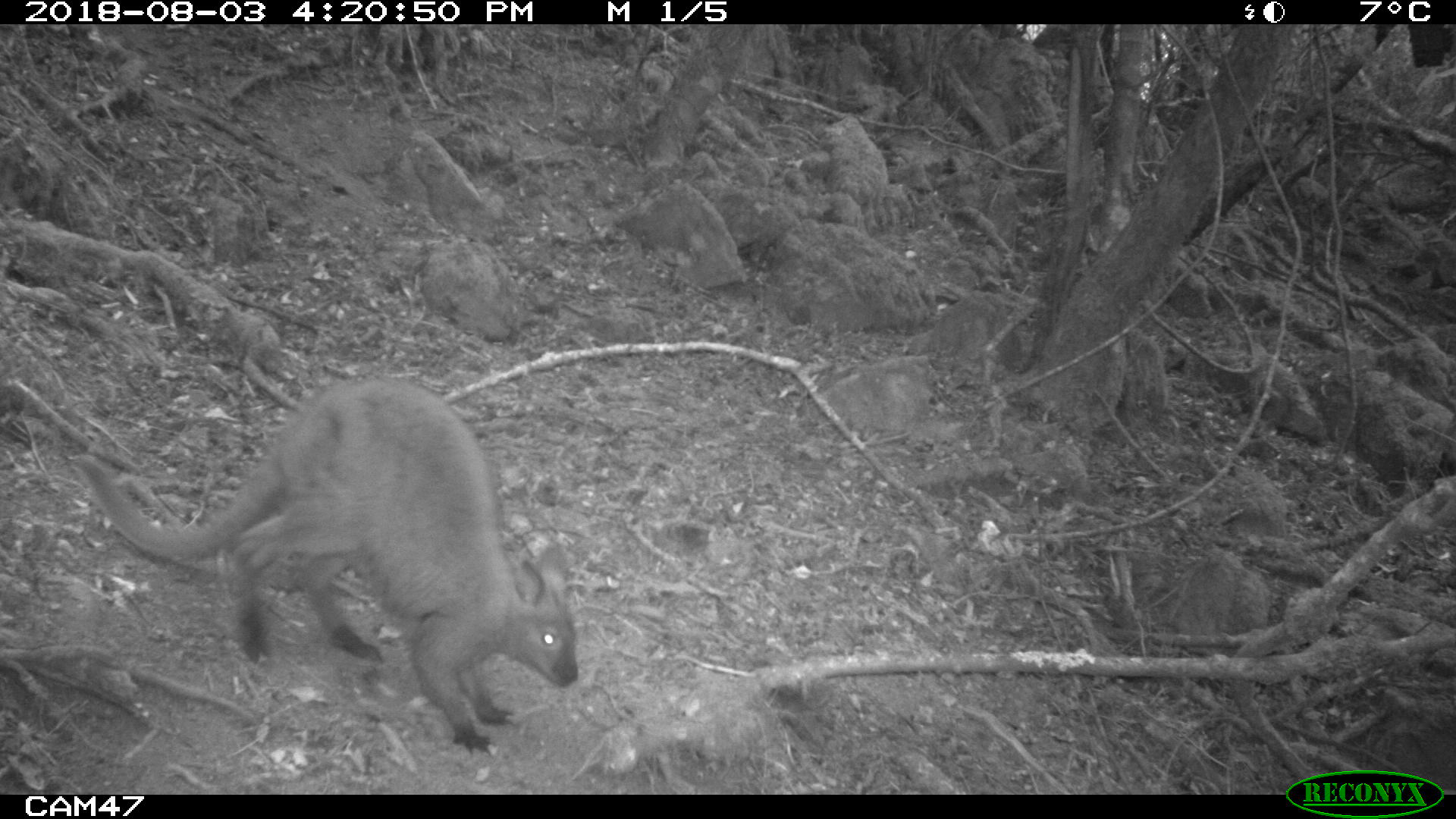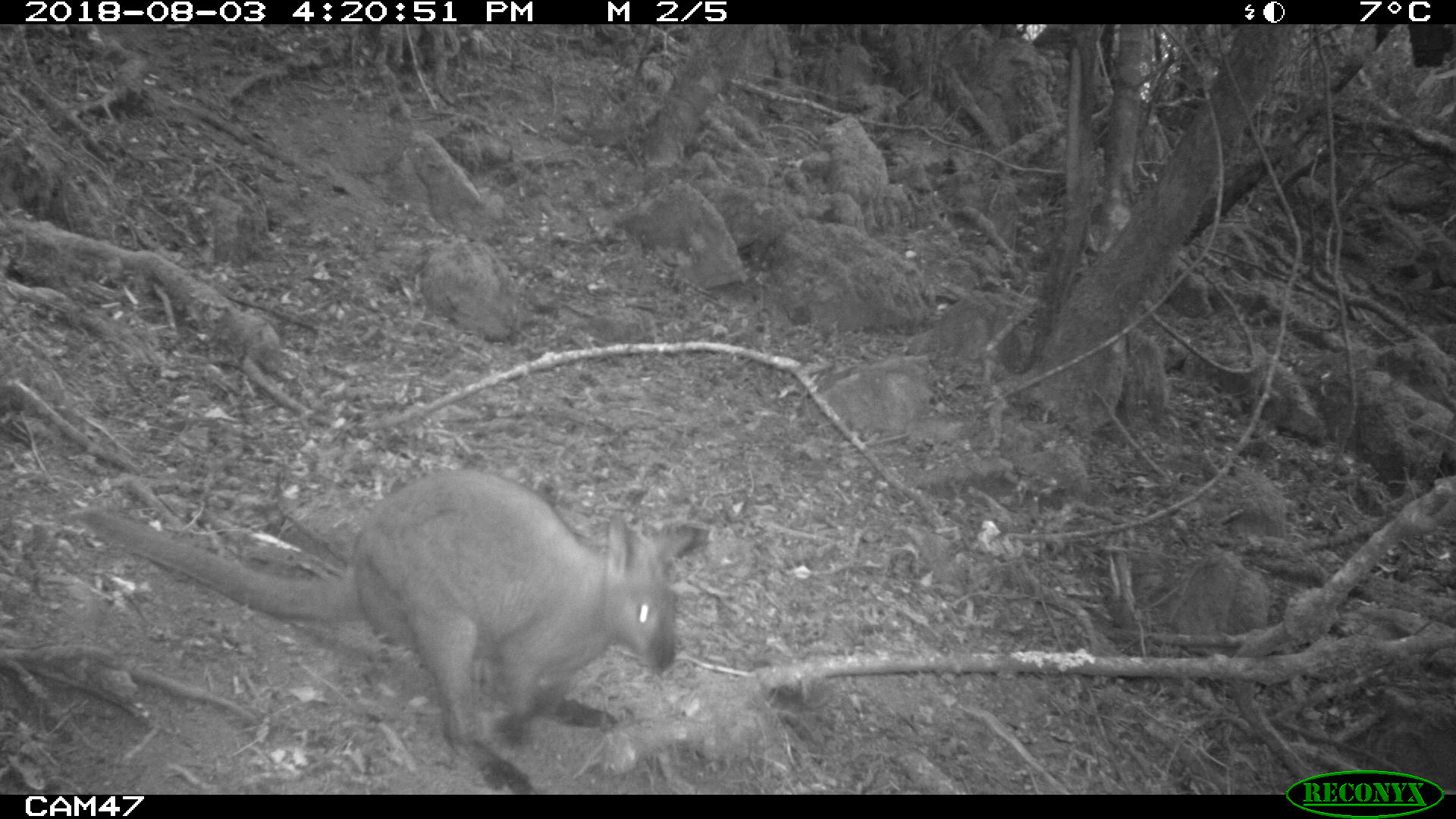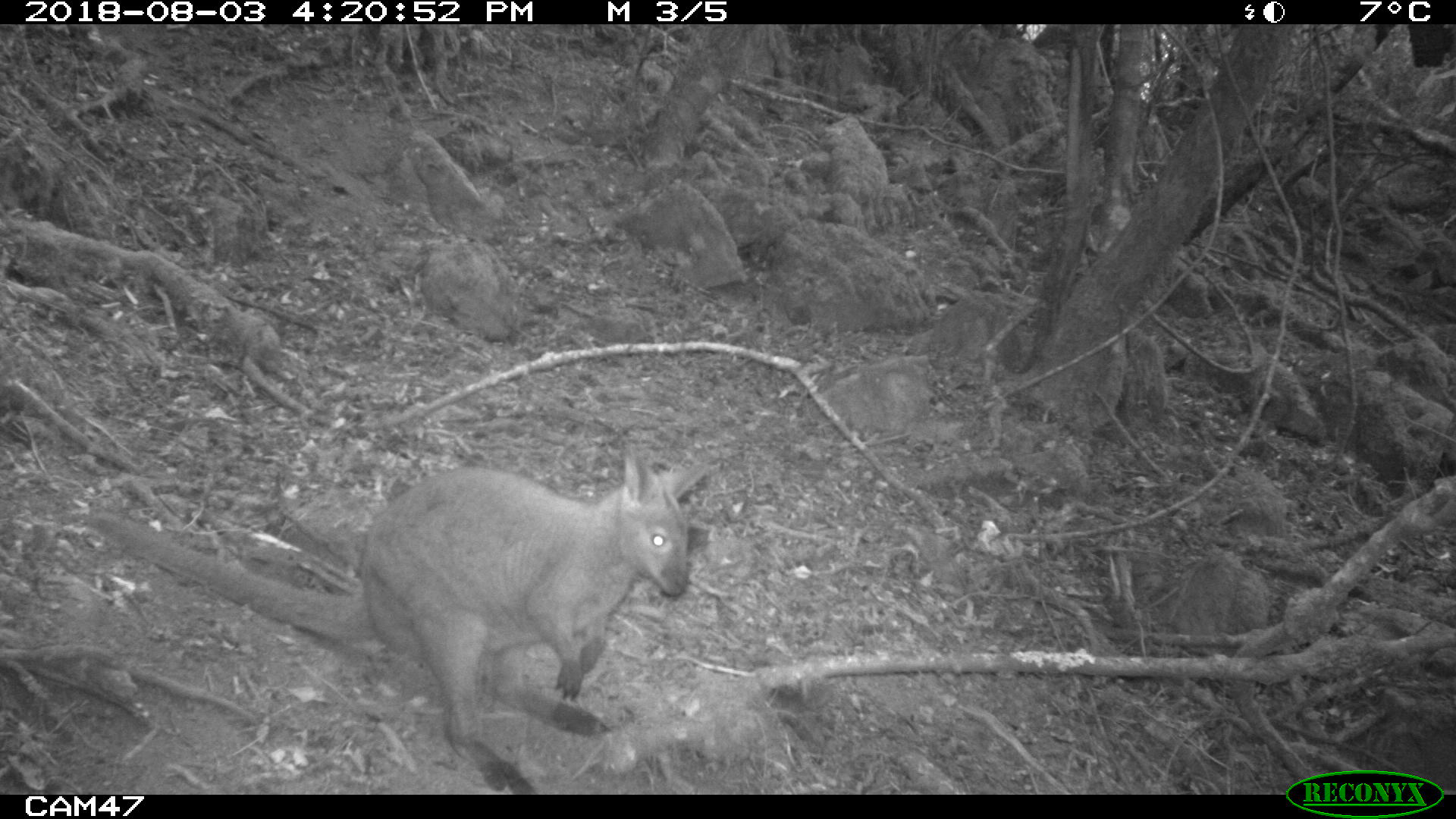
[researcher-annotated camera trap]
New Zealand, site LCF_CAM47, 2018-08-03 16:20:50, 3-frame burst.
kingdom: Animalia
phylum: Chordata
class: Mammalia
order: Diprotodontia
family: Macropodidae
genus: Notamacropus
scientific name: Notamacropus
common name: wallaby